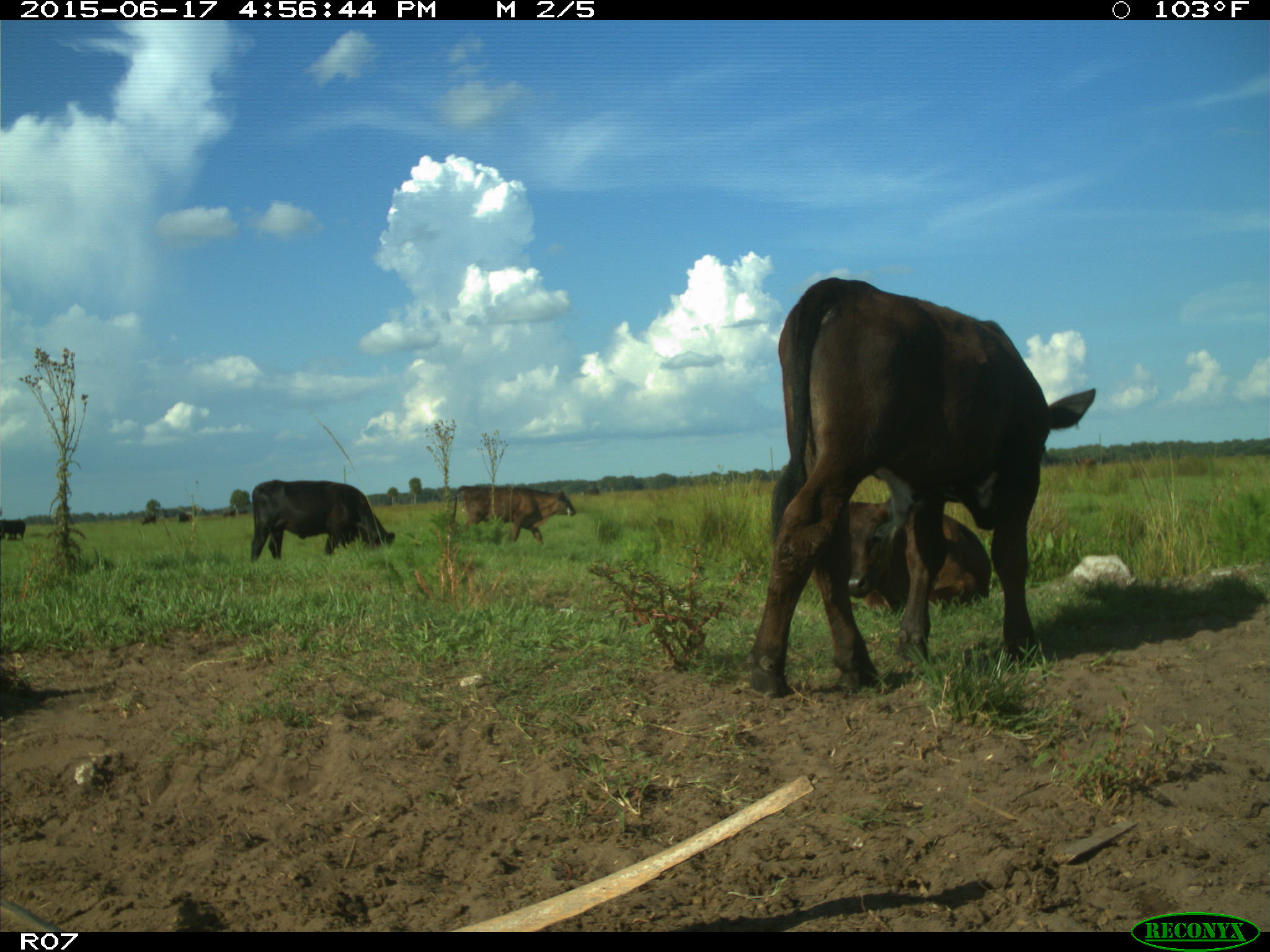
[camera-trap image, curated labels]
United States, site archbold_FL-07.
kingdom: Animalia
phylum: Chordata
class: Mammalia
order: Artiodactyla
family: Bovidae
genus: Bos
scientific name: Bos taurus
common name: domestic cow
Bos taurus (domestic cow).